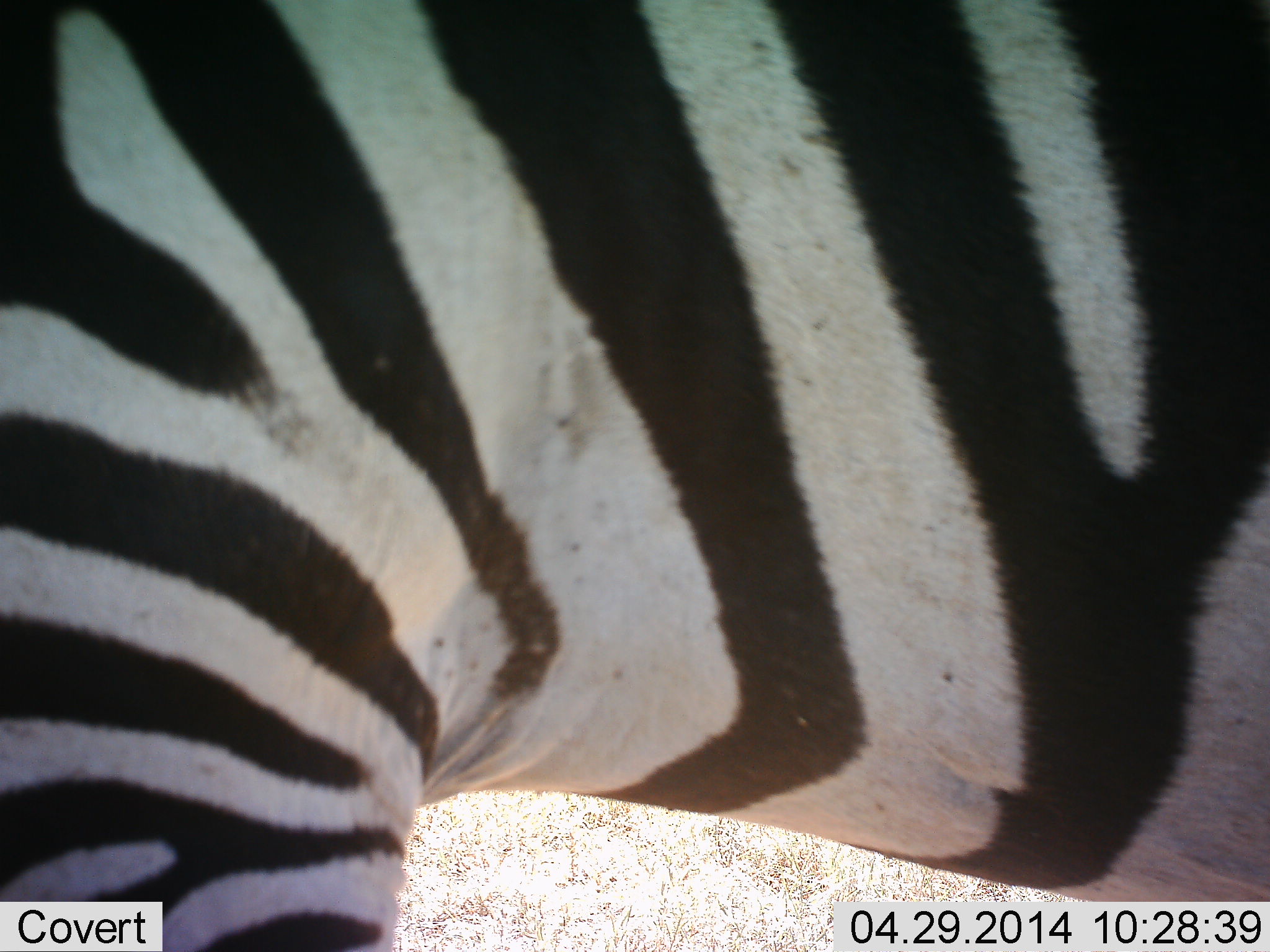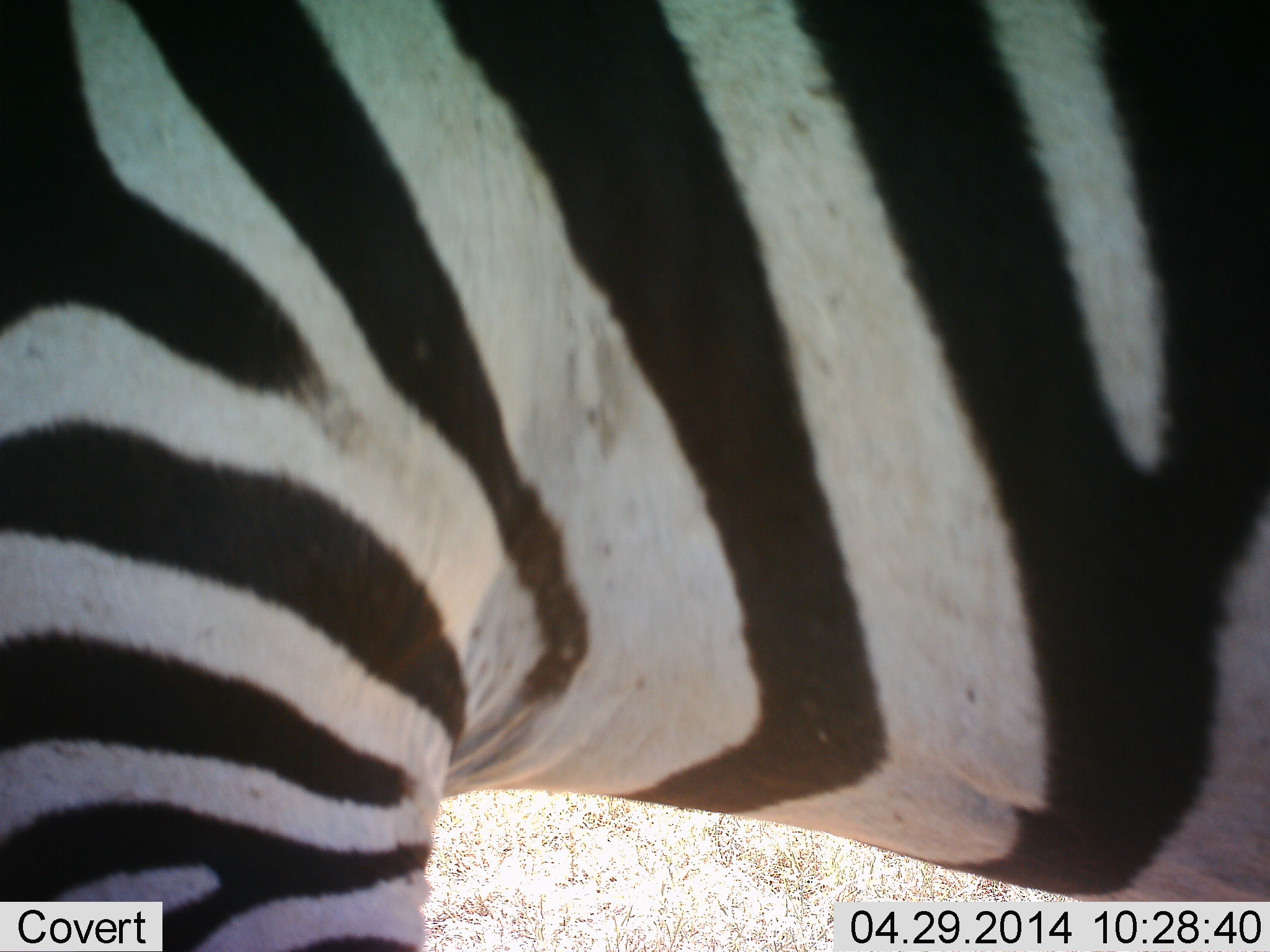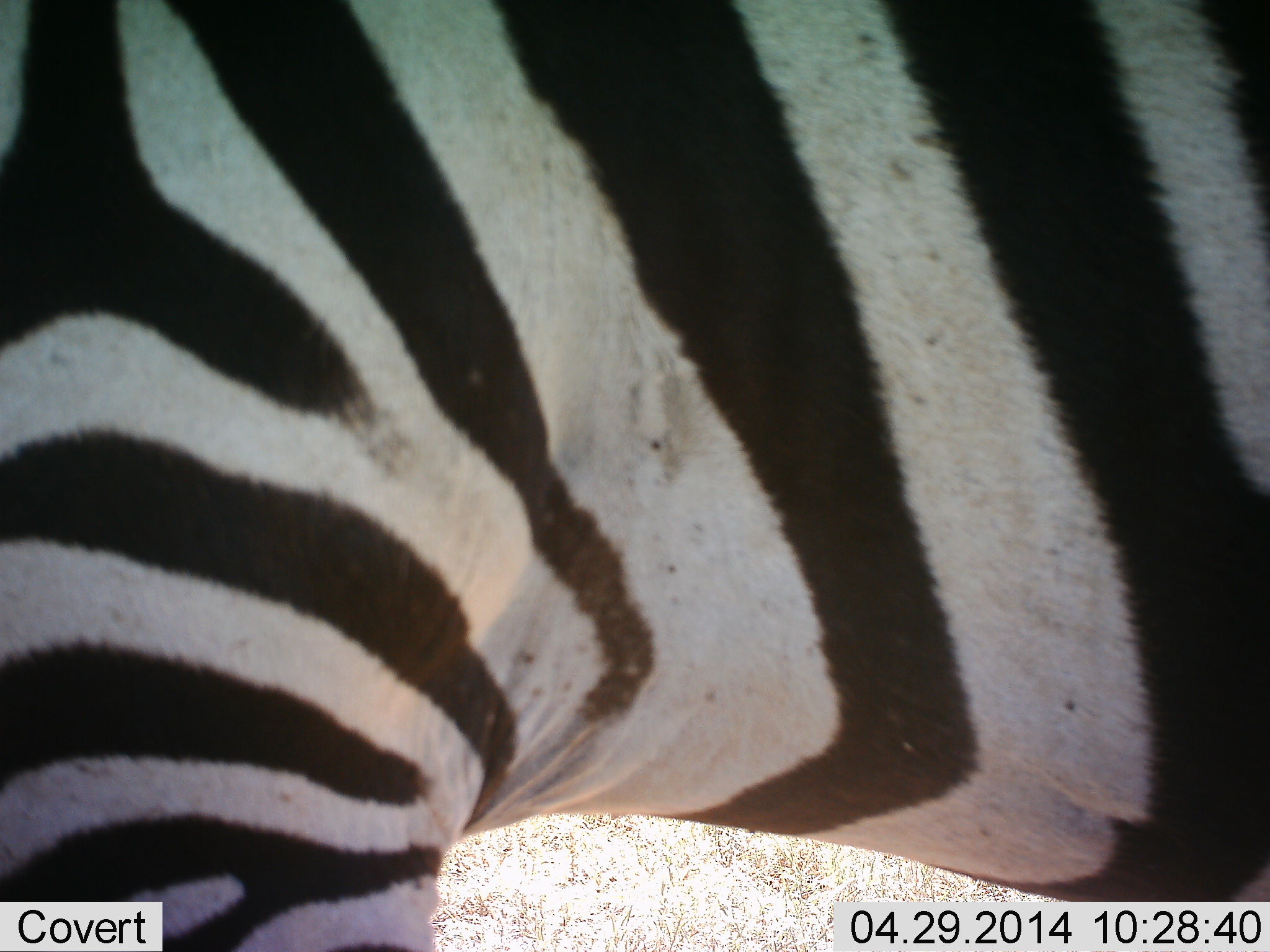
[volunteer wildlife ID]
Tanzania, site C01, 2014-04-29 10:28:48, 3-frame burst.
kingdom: Animalia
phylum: Chordata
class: Mammalia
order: Perissodactyla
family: Equidae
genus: Equus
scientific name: Equus quagga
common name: plains zebra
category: zebra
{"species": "zebra (plains zebra) (Equus quagga)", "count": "1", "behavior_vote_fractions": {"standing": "80%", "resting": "0%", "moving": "0%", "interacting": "0%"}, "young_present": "0%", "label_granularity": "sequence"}